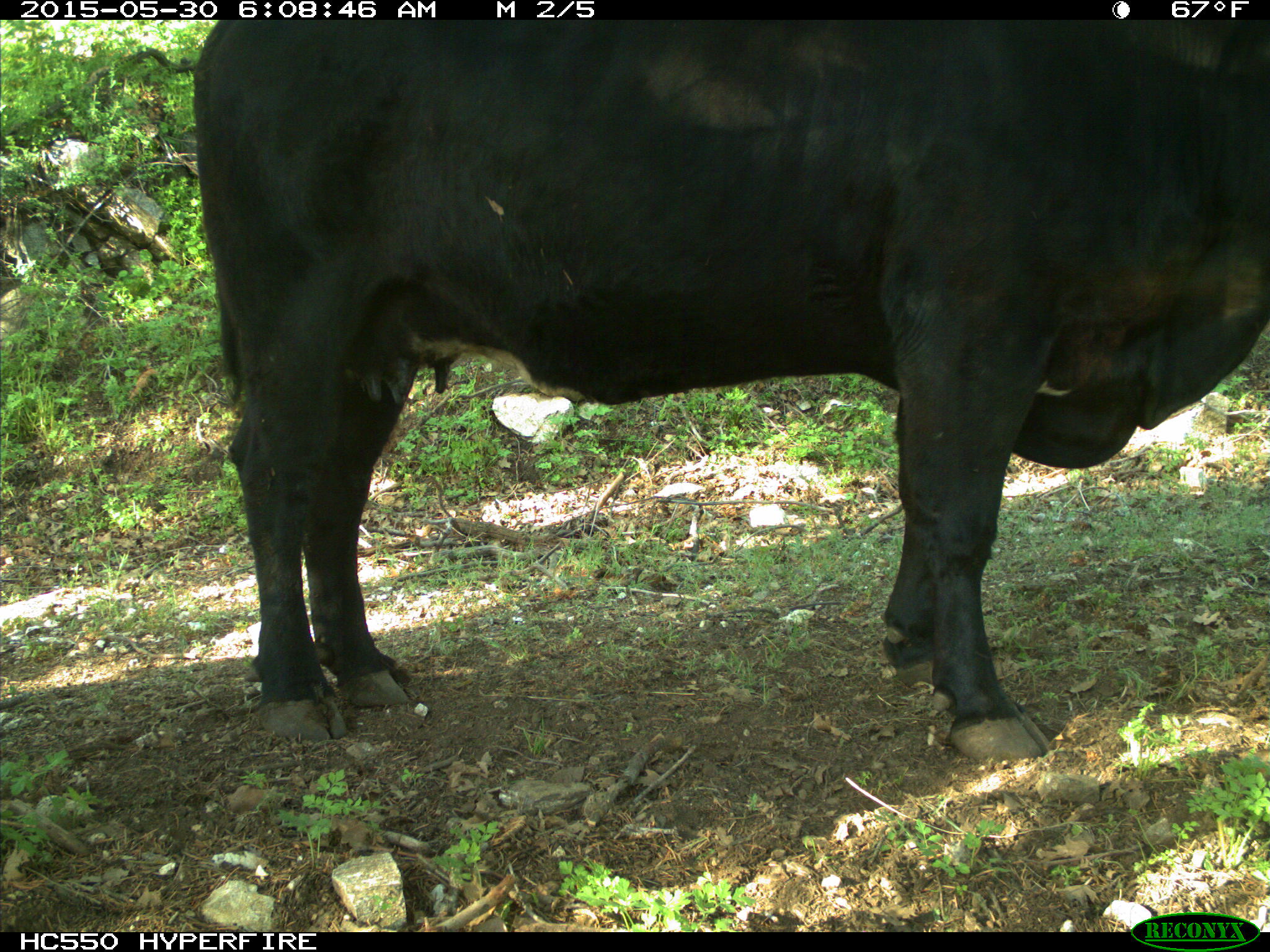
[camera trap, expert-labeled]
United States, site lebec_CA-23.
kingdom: Animalia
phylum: Chordata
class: Mammalia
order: Artiodactyla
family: Bovidae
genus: Bos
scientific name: Bos taurus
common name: domestic cow